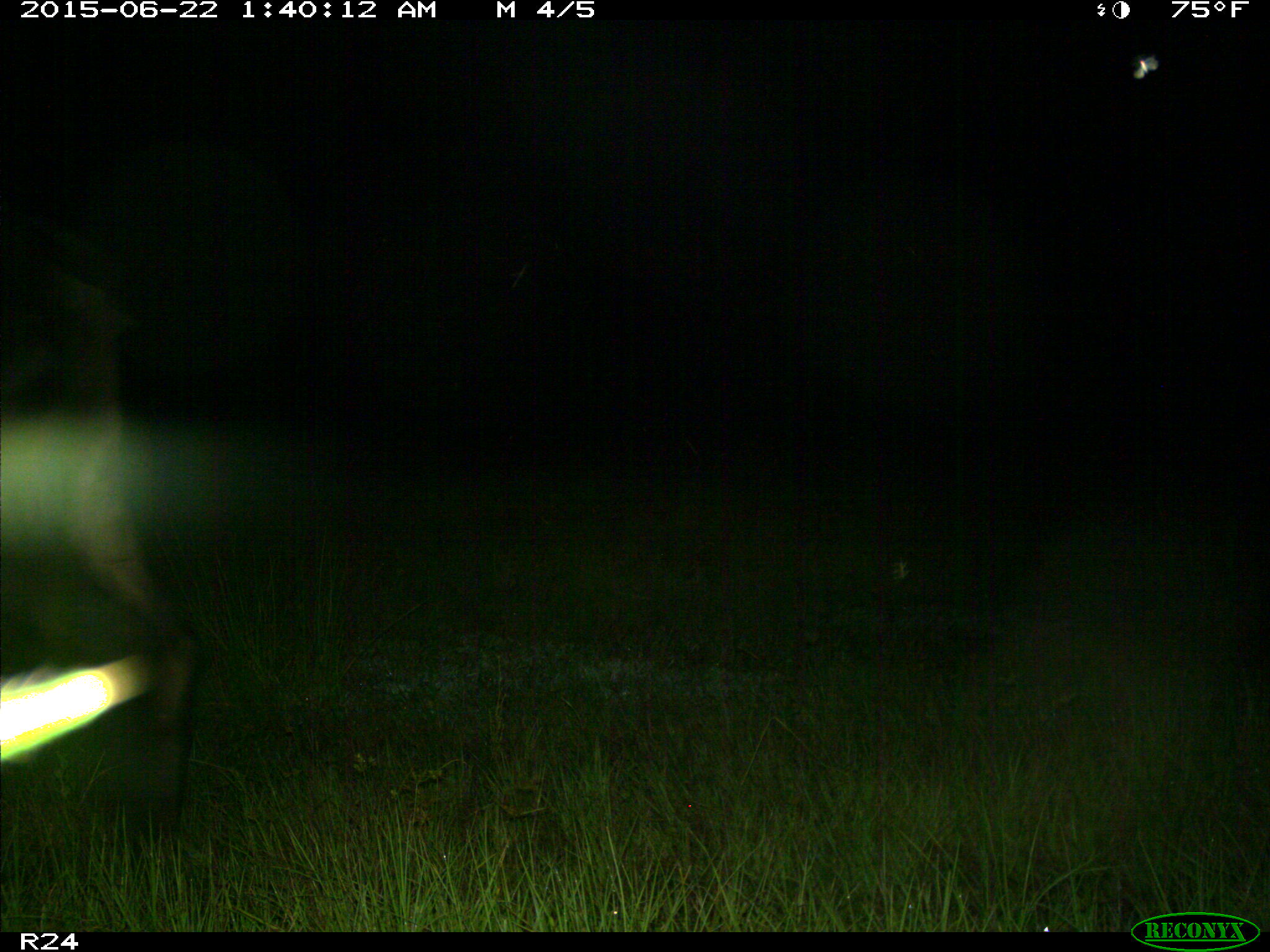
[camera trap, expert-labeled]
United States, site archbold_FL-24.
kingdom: Animalia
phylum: Chordata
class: Mammalia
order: Artiodactyla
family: Bovidae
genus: Bos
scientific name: Bos taurus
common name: domestic cow